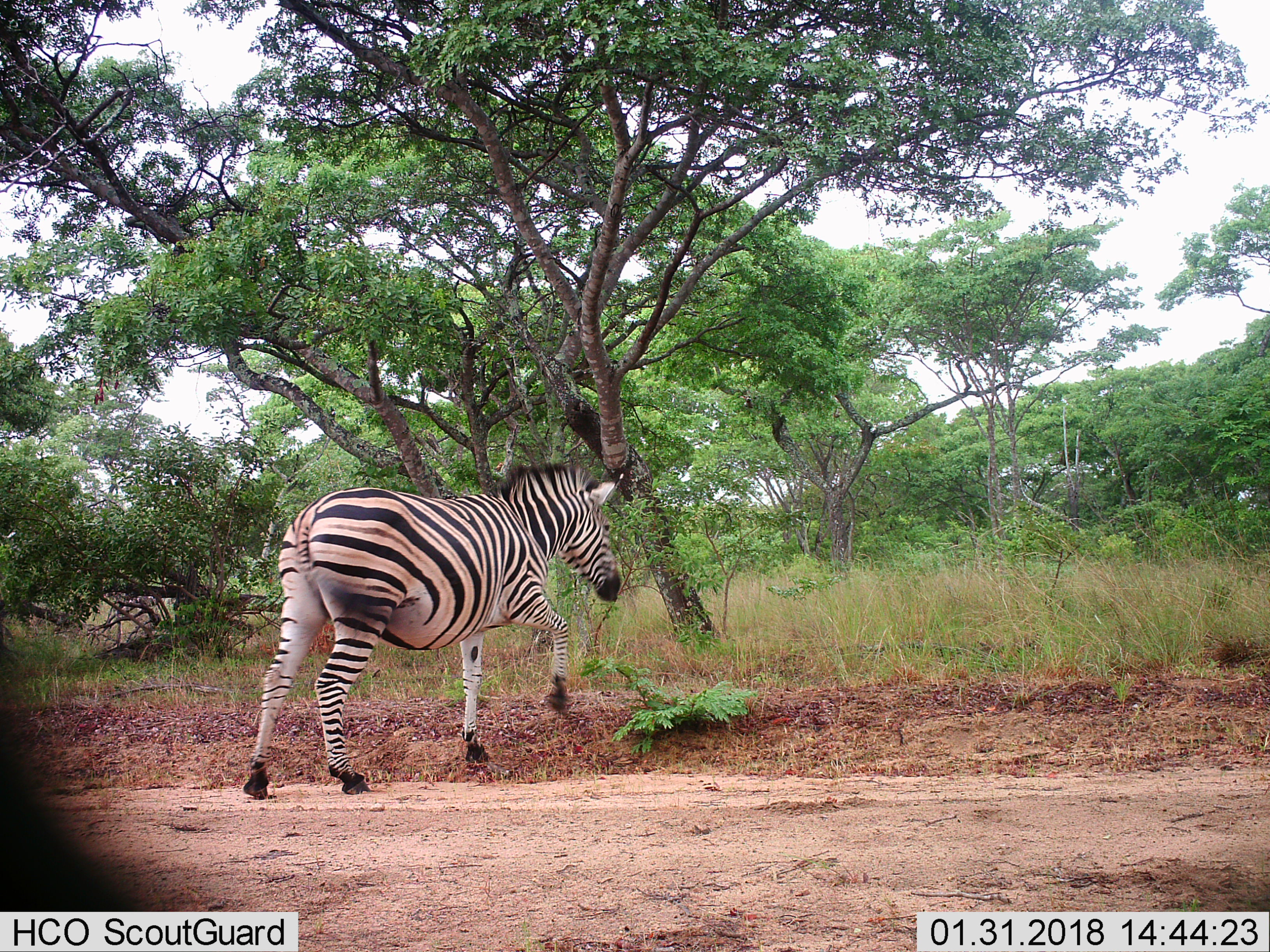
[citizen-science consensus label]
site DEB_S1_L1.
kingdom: Animalia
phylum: Chordata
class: Mammalia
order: Perissodactyla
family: Equidae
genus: Equus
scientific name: Equus quagga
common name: plains zebra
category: zebraplains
Zebraplains (plains zebra) (Equus quagga), count 1. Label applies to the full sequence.